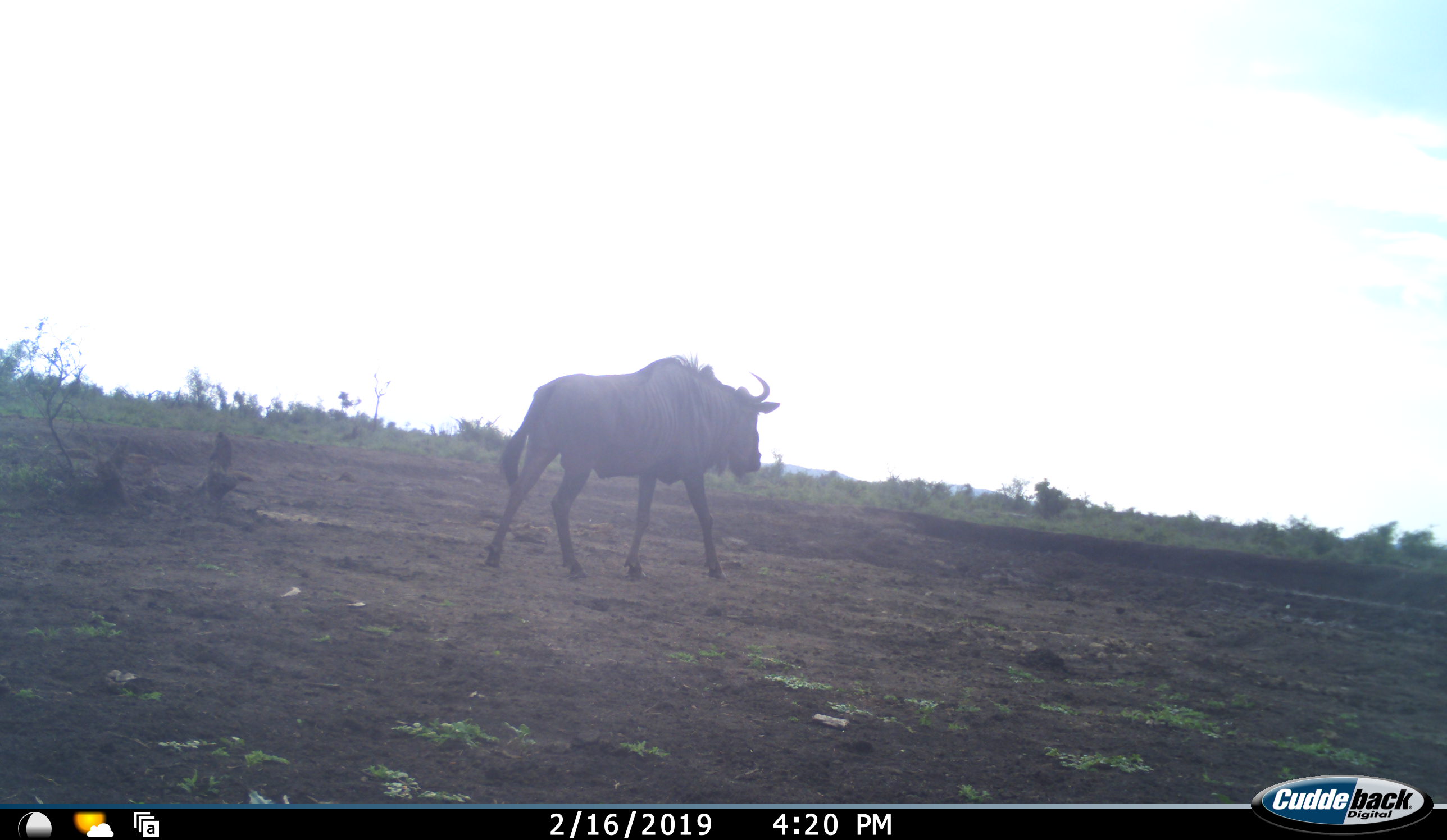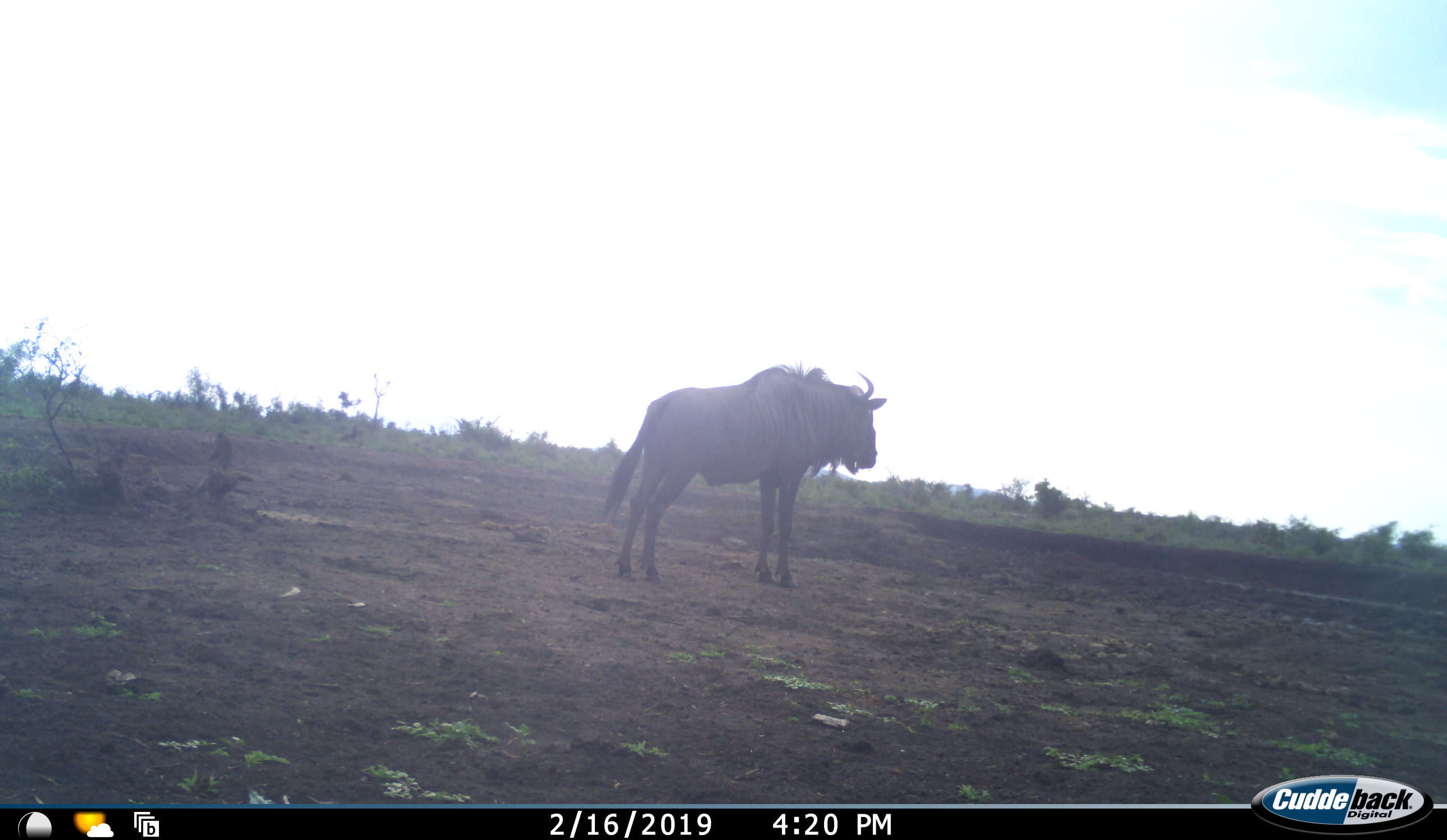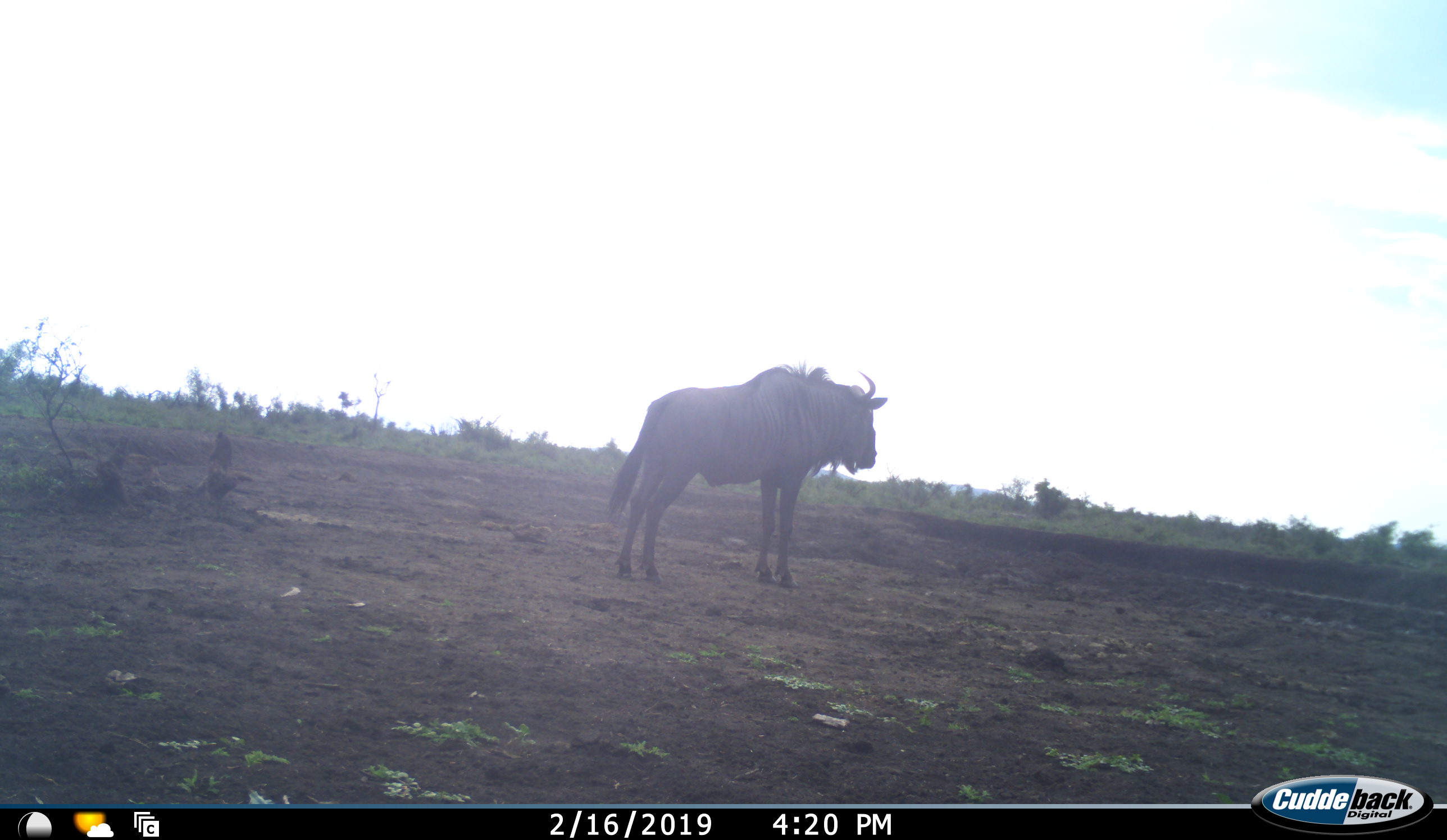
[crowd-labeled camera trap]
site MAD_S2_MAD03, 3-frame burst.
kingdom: Animalia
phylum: Chordata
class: Mammalia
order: Artiodactyla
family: Bovidae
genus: Connochaetes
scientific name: Connochaetes taurinus taurinus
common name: blue wildebeest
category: wildebeestblue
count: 1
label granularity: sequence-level